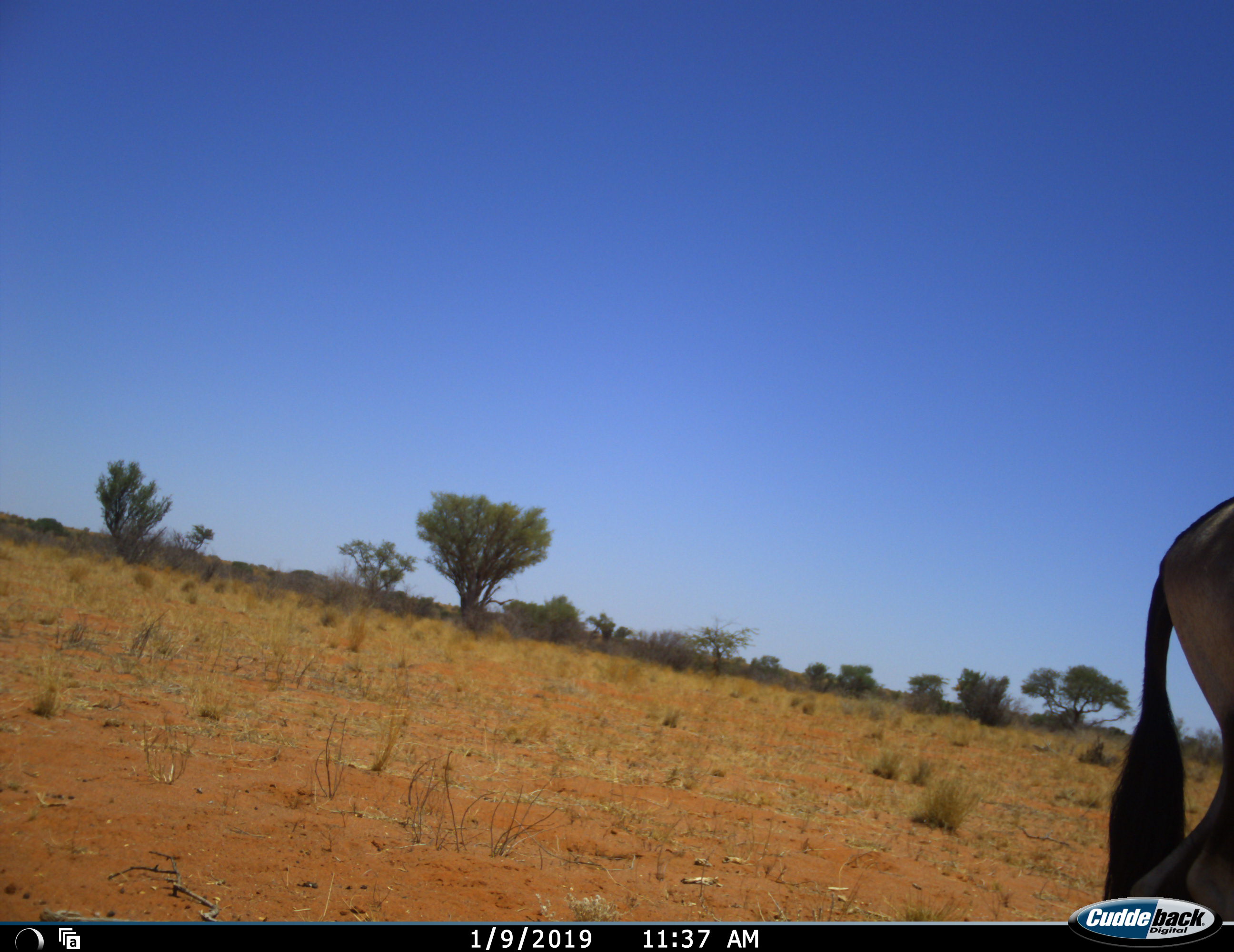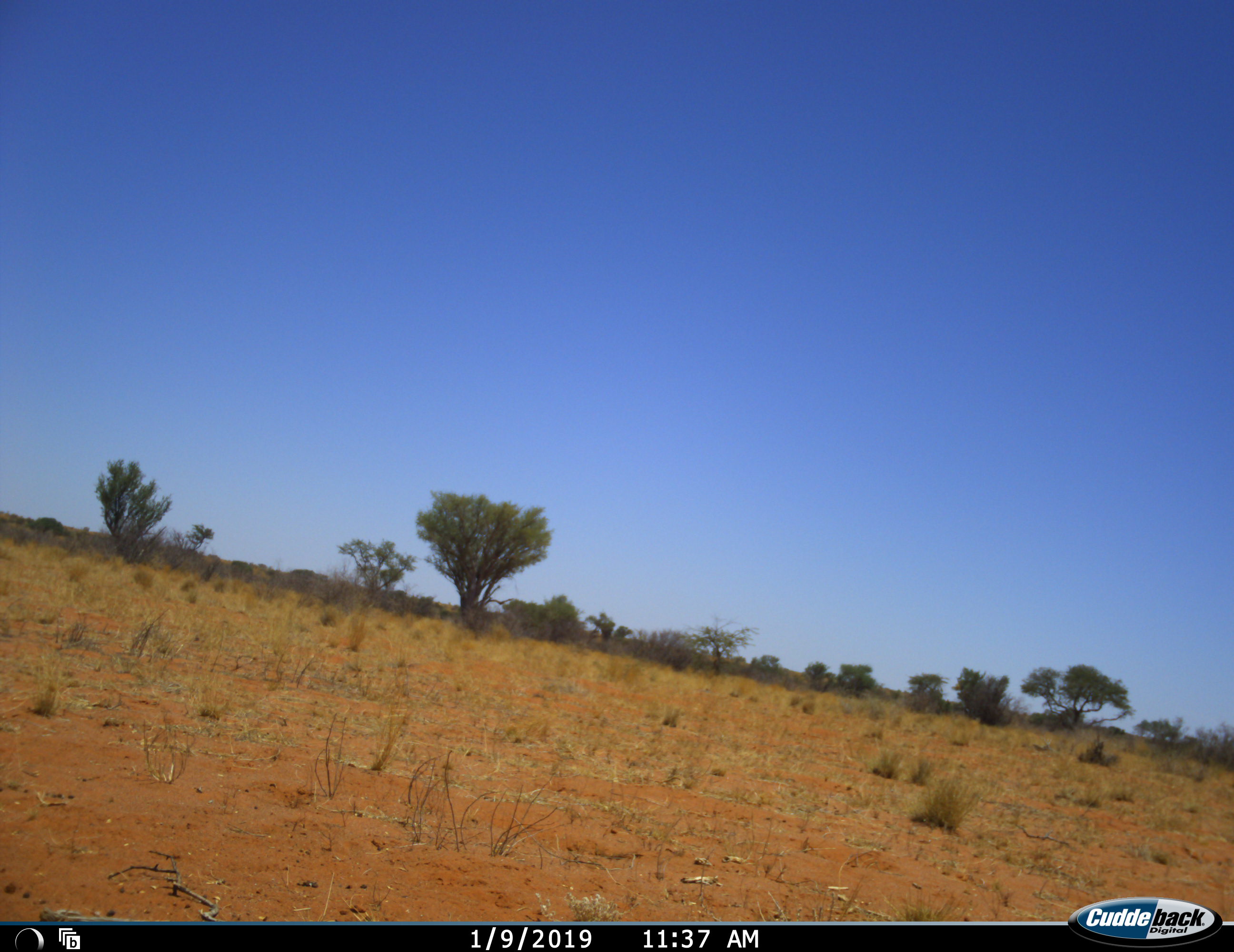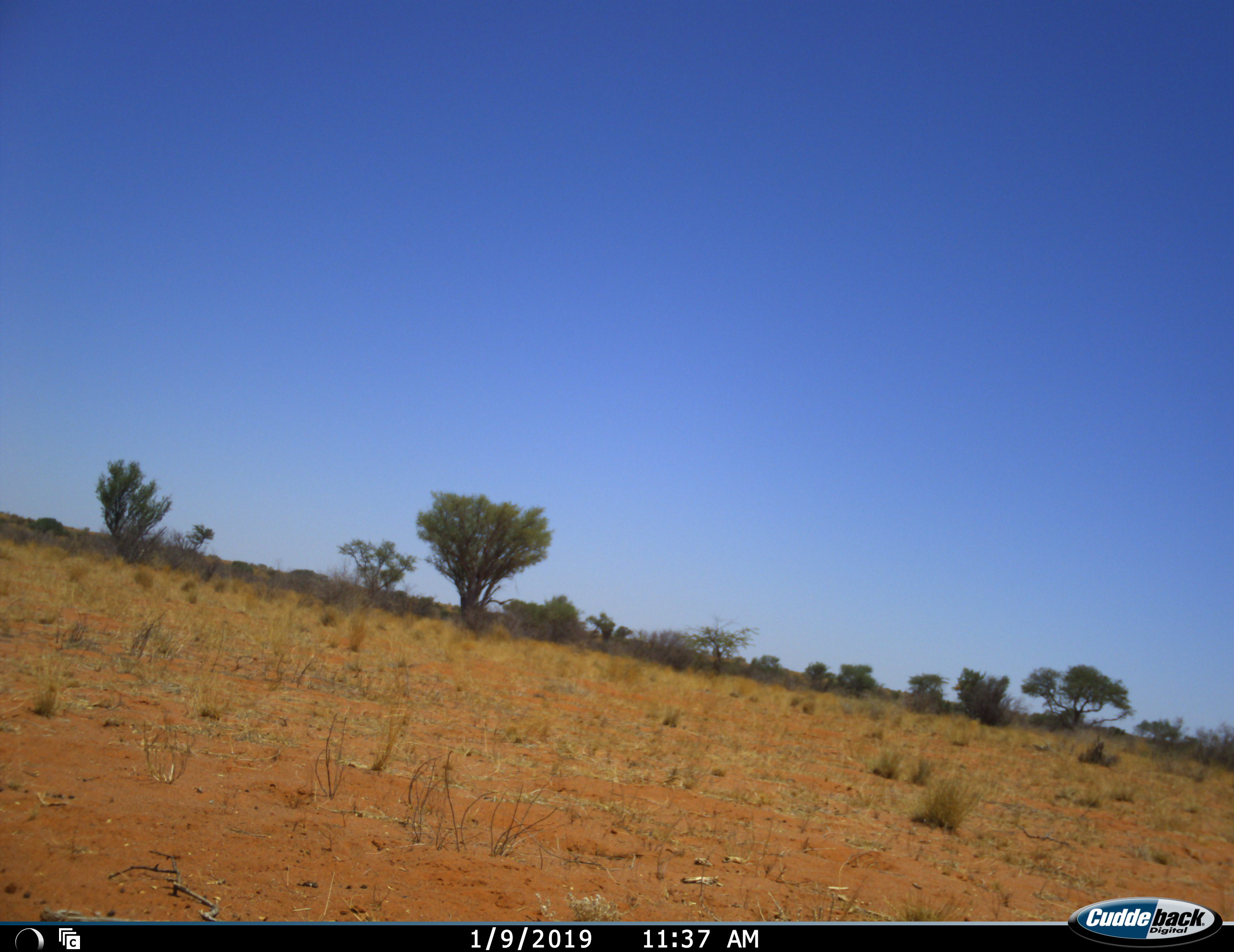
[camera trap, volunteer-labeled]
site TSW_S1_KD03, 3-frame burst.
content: unidentified animal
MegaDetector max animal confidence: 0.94